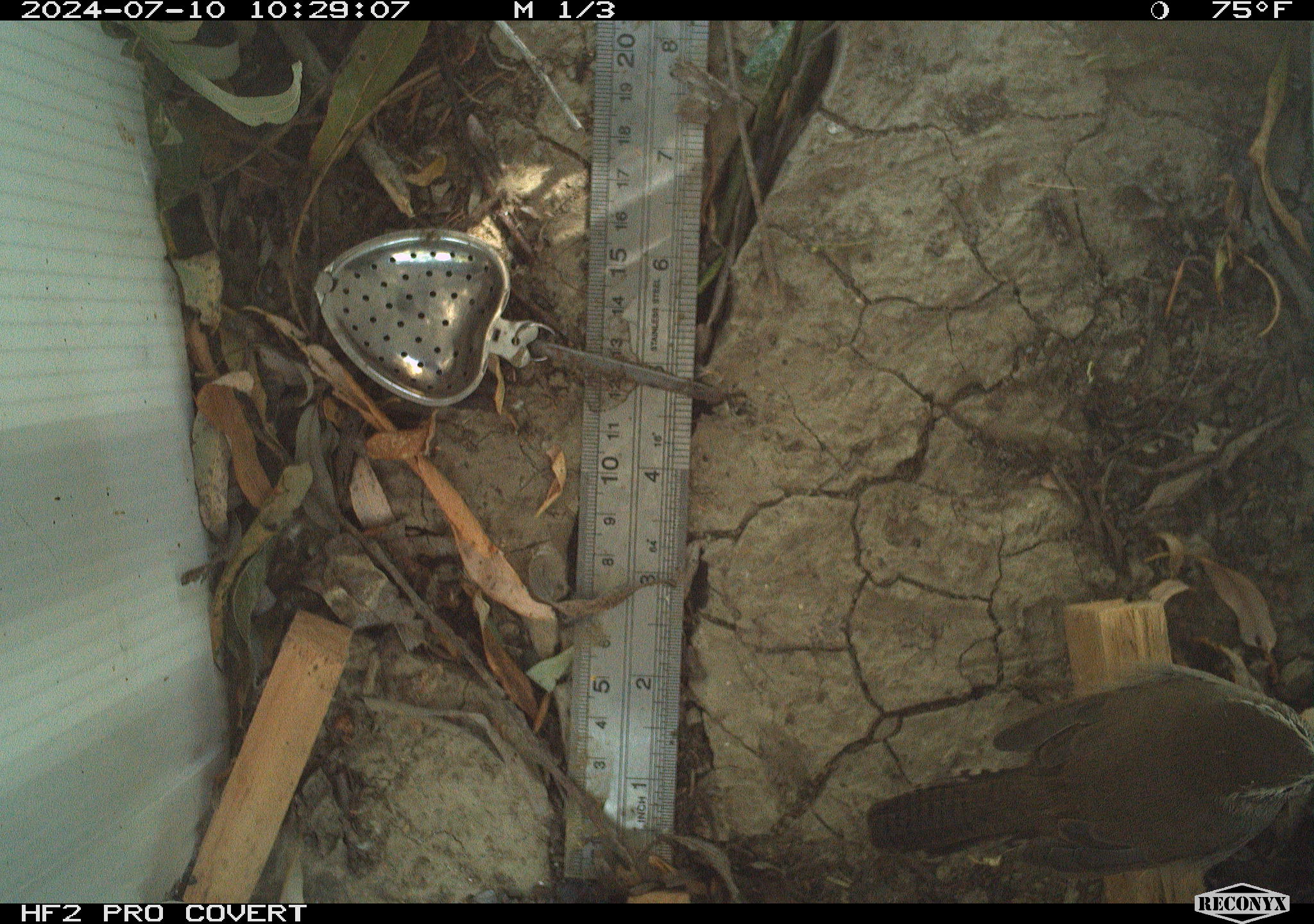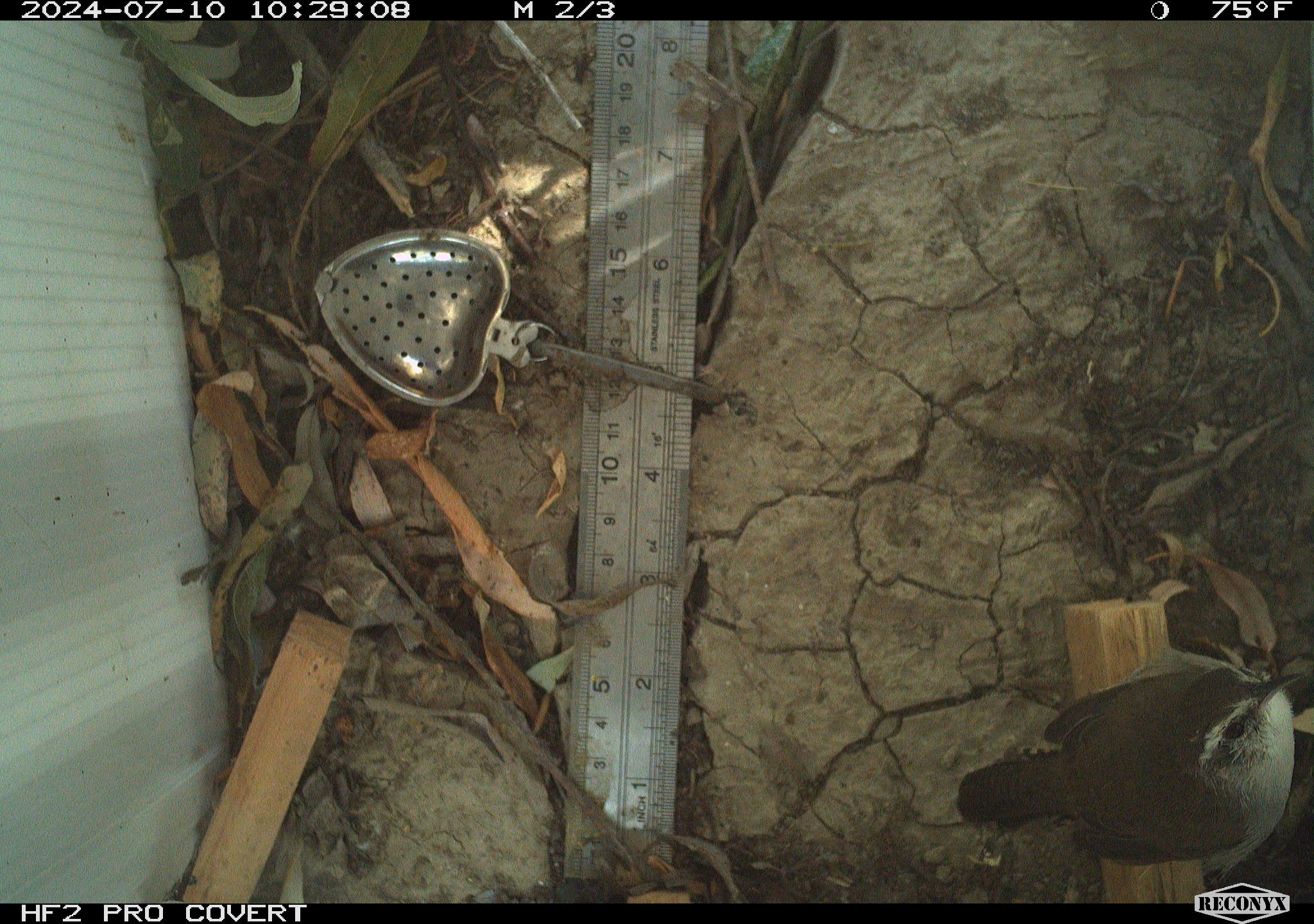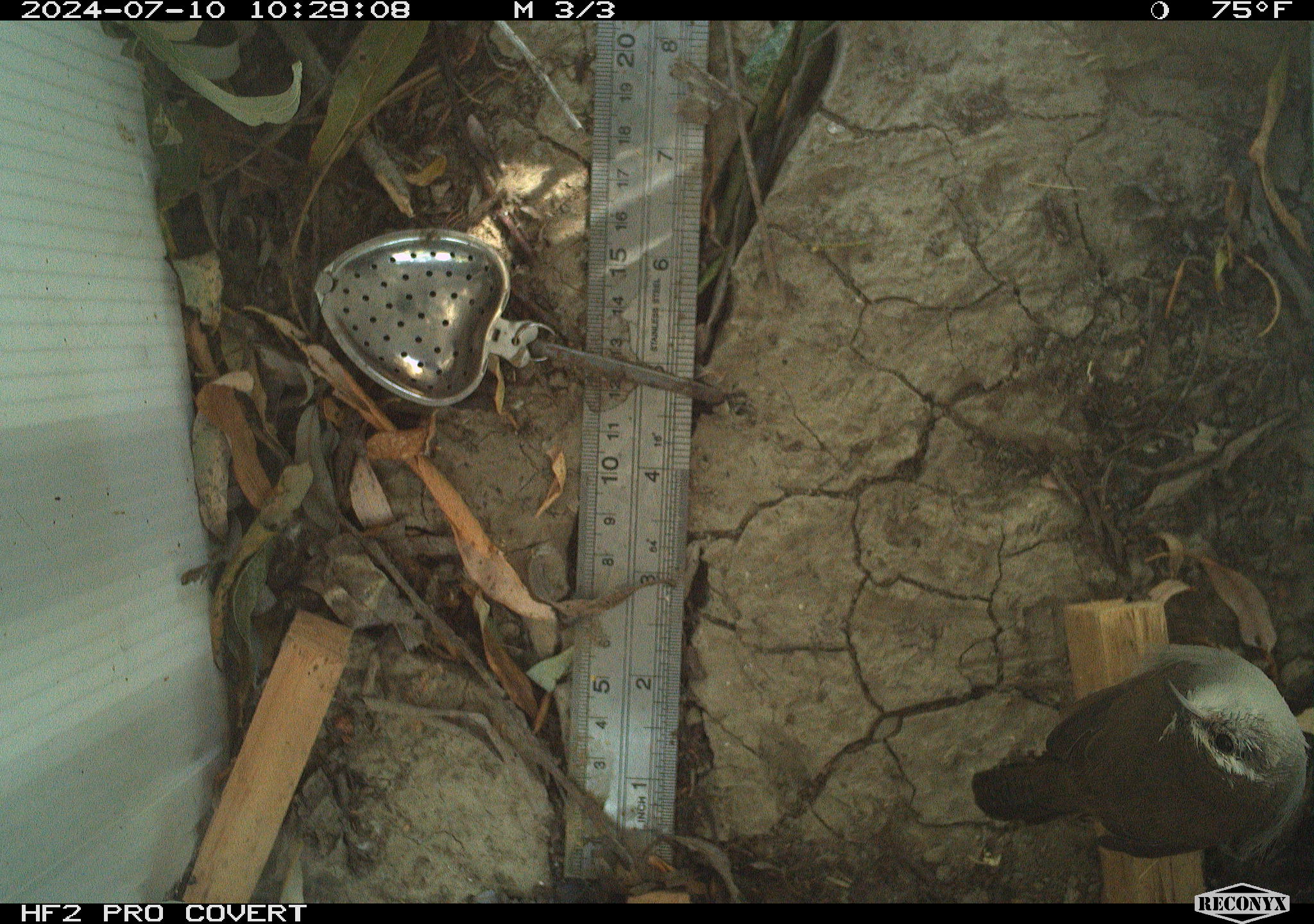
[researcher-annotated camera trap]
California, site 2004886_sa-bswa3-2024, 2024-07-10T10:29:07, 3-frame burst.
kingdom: Animalia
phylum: Chordata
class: Aves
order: Passeriformes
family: Troglodytidae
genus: Thryomanes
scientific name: Thryomanes bewickii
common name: bewick's wren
Bewick's wren (Thryomanes bewickii).